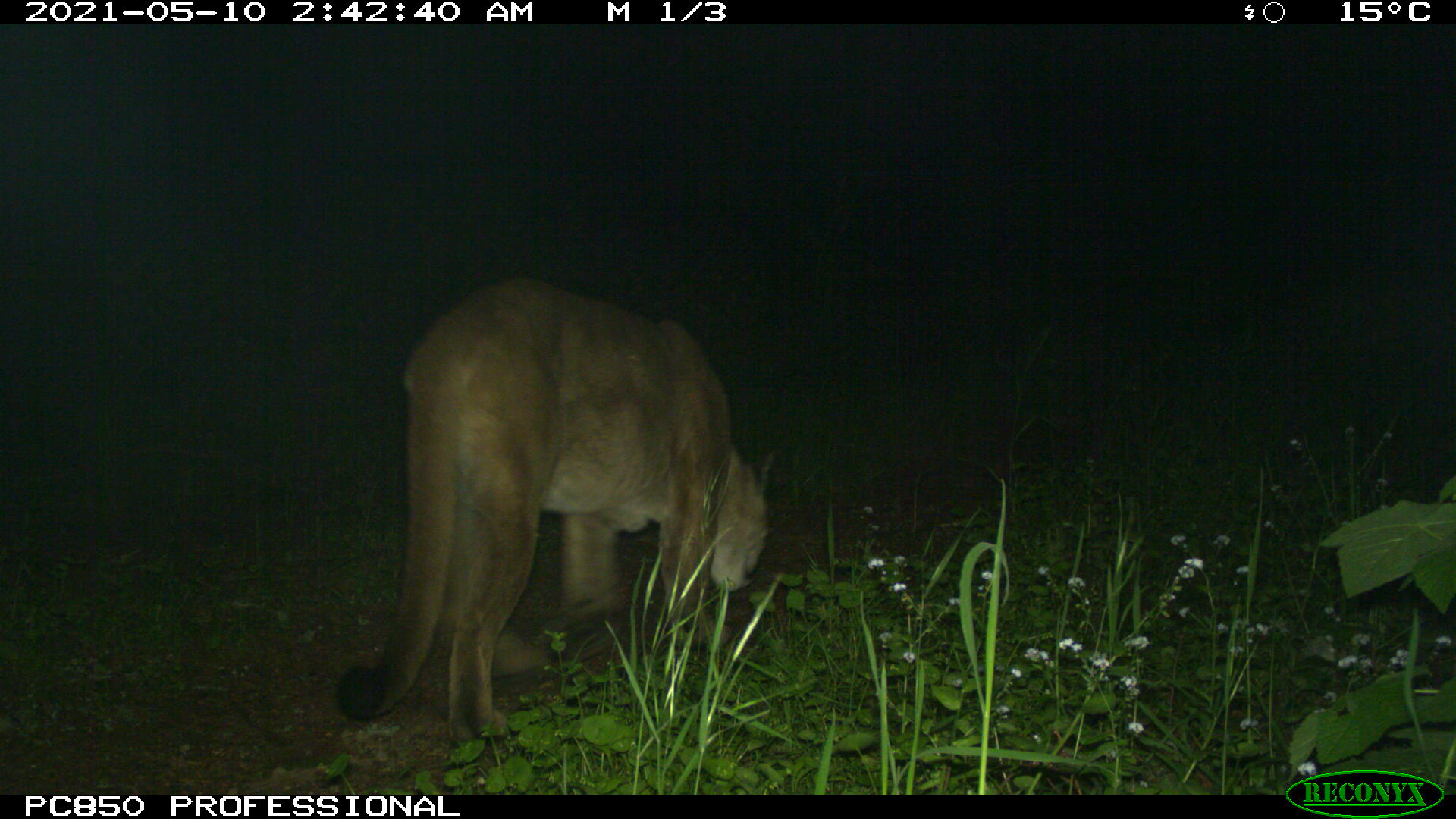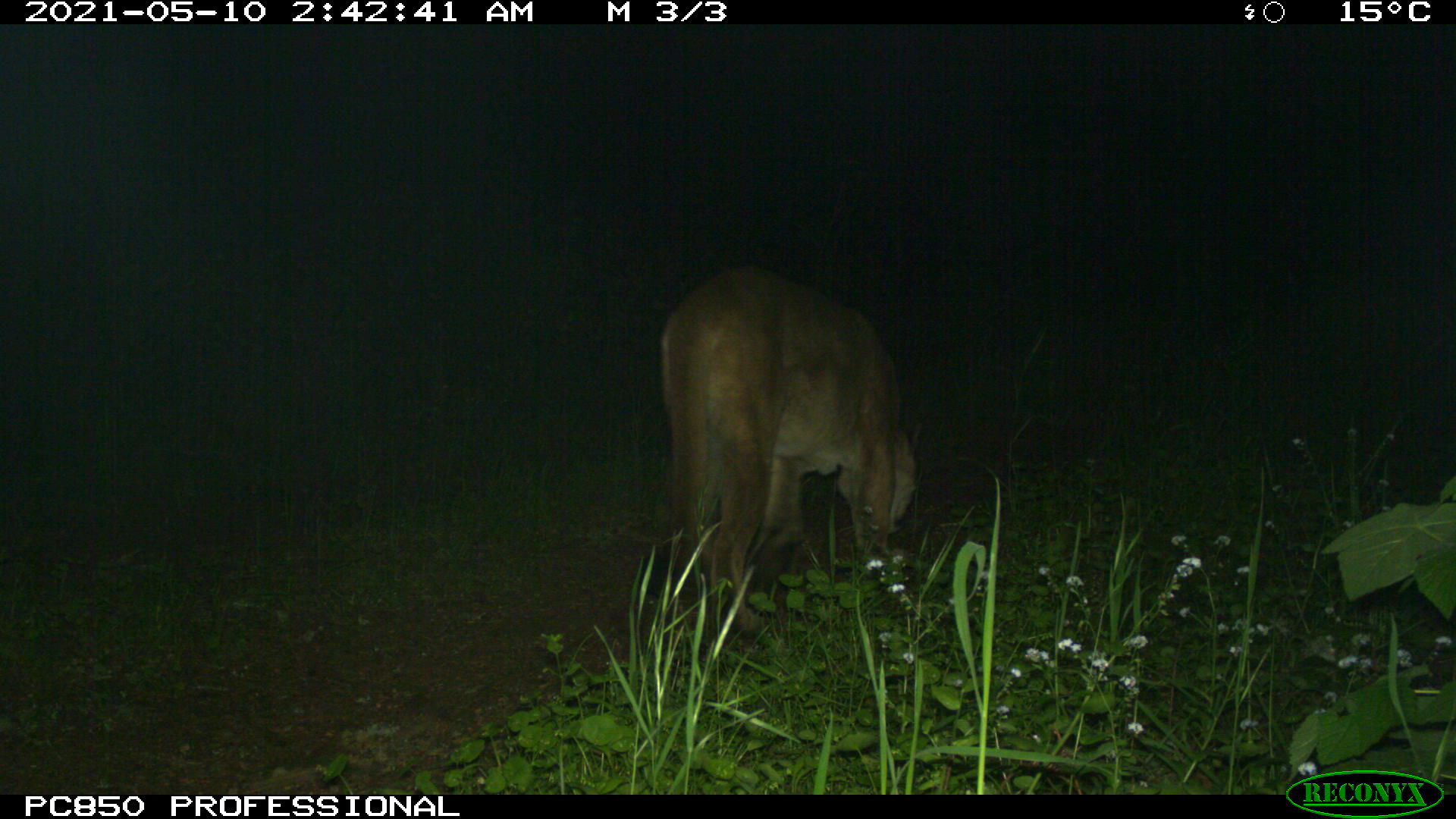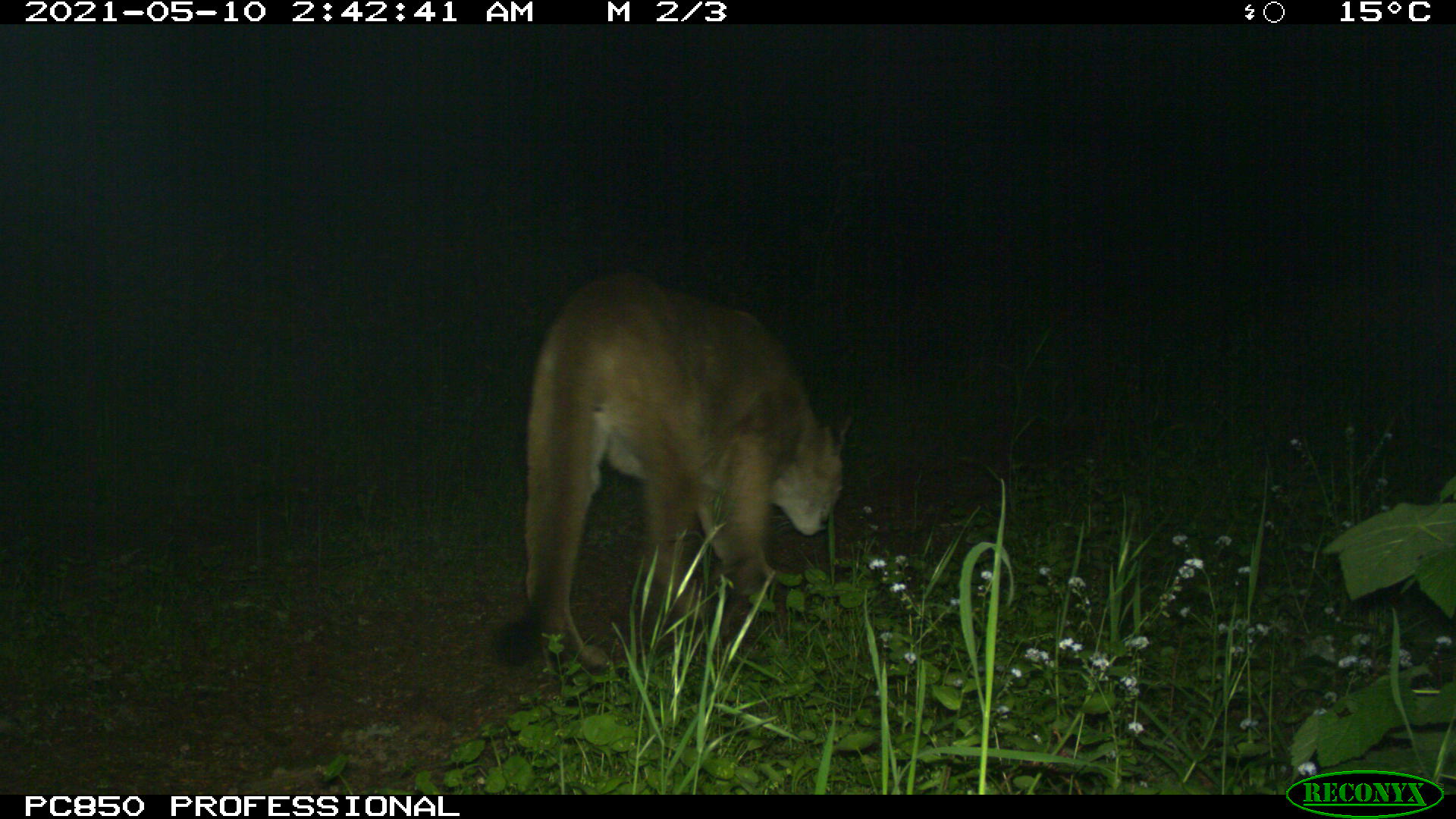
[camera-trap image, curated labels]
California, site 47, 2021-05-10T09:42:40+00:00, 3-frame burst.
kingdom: Animalia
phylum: Chordata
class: Mammalia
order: Carnivora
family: Felidae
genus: Puma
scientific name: Puma concolor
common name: puma